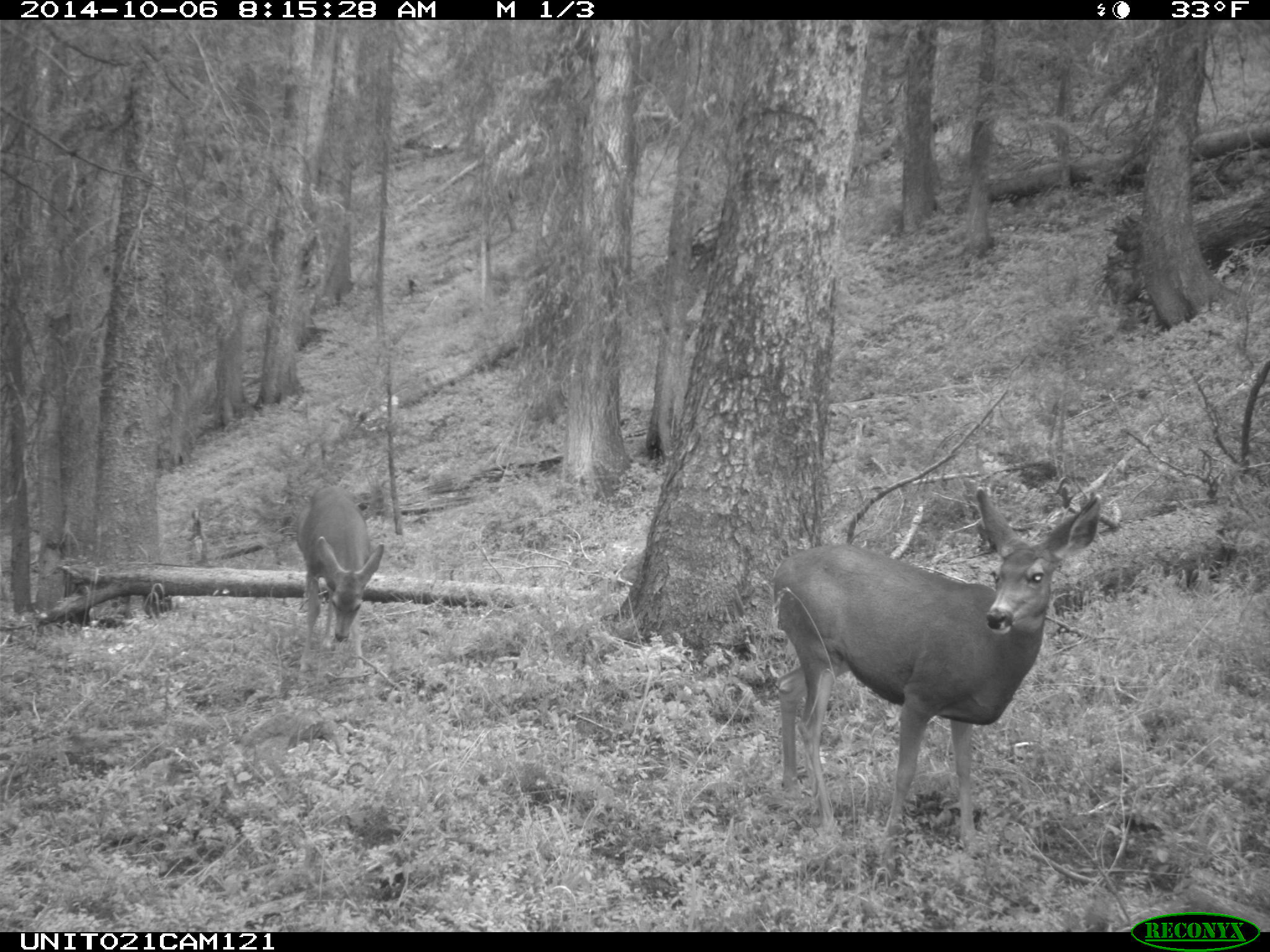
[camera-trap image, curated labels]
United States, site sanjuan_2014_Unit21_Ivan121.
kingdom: Animalia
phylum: Chordata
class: Mammalia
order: Artiodactyla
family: Cervidae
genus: Odocoileus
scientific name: Odocoileus hemionus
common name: mule deer